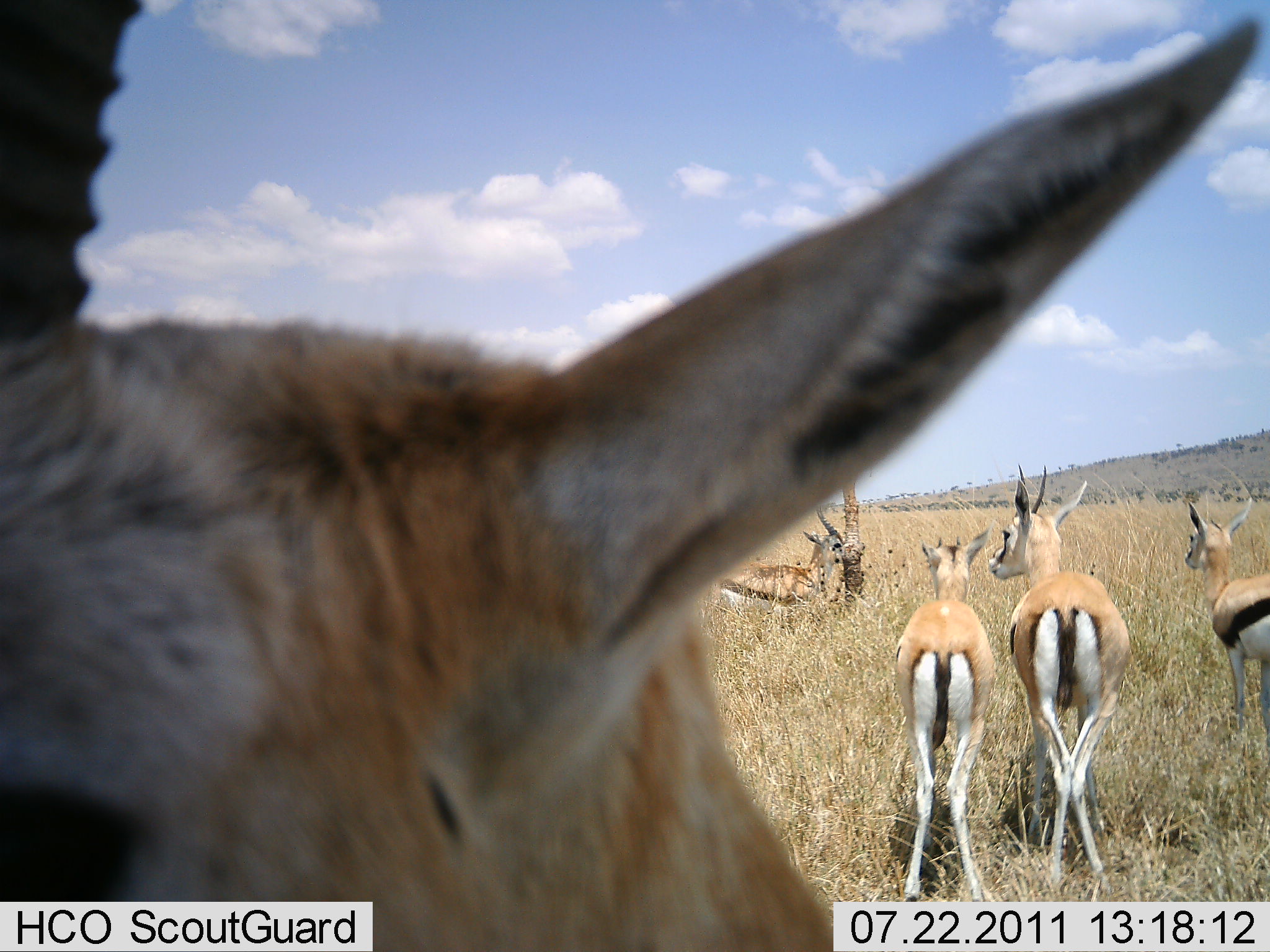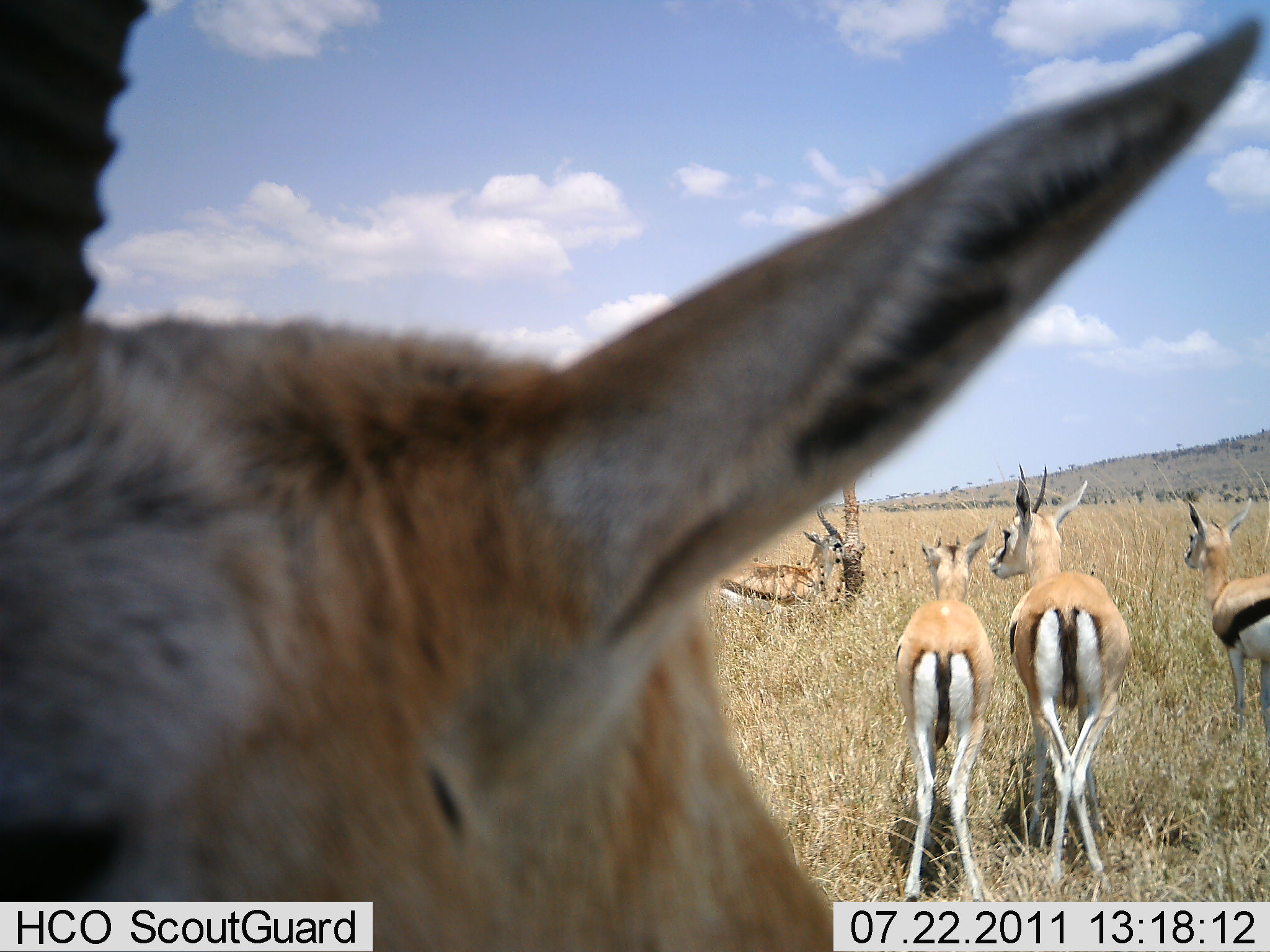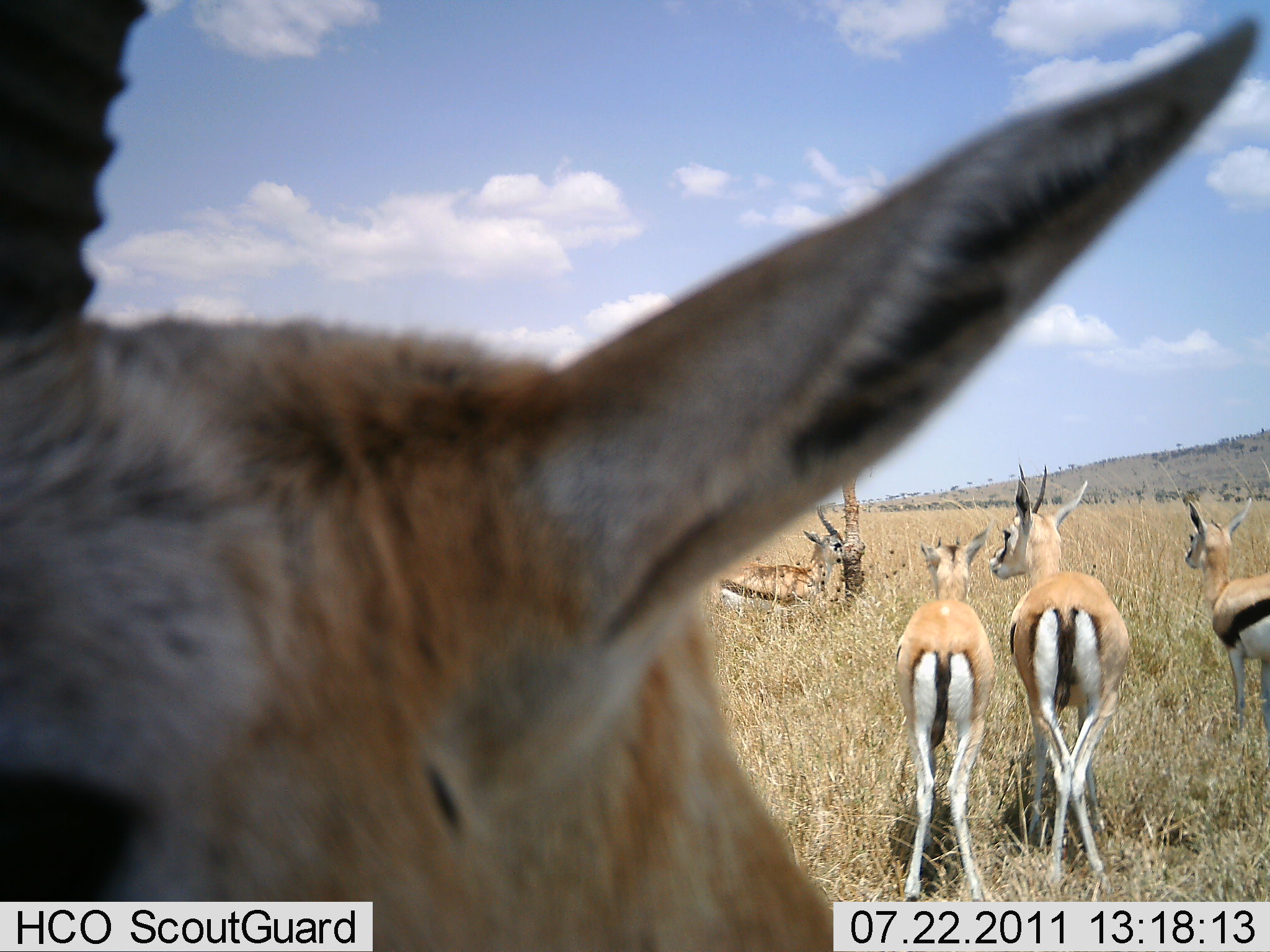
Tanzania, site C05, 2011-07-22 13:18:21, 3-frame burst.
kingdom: Animalia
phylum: Chordata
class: Mammalia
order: Artiodactyla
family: Bovidae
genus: Eudorcas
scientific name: Eudorcas thomsonii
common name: thomson's gazelle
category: gazellethomsons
Gazellethomsons (thomson's gazelle) (Eudorcas thomsonii), count 5. Behavior (volunteer vote fractions): standing 100%, resting 8%, moving 0%, interacting 17%. Young present (vote fraction): 8%. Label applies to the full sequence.